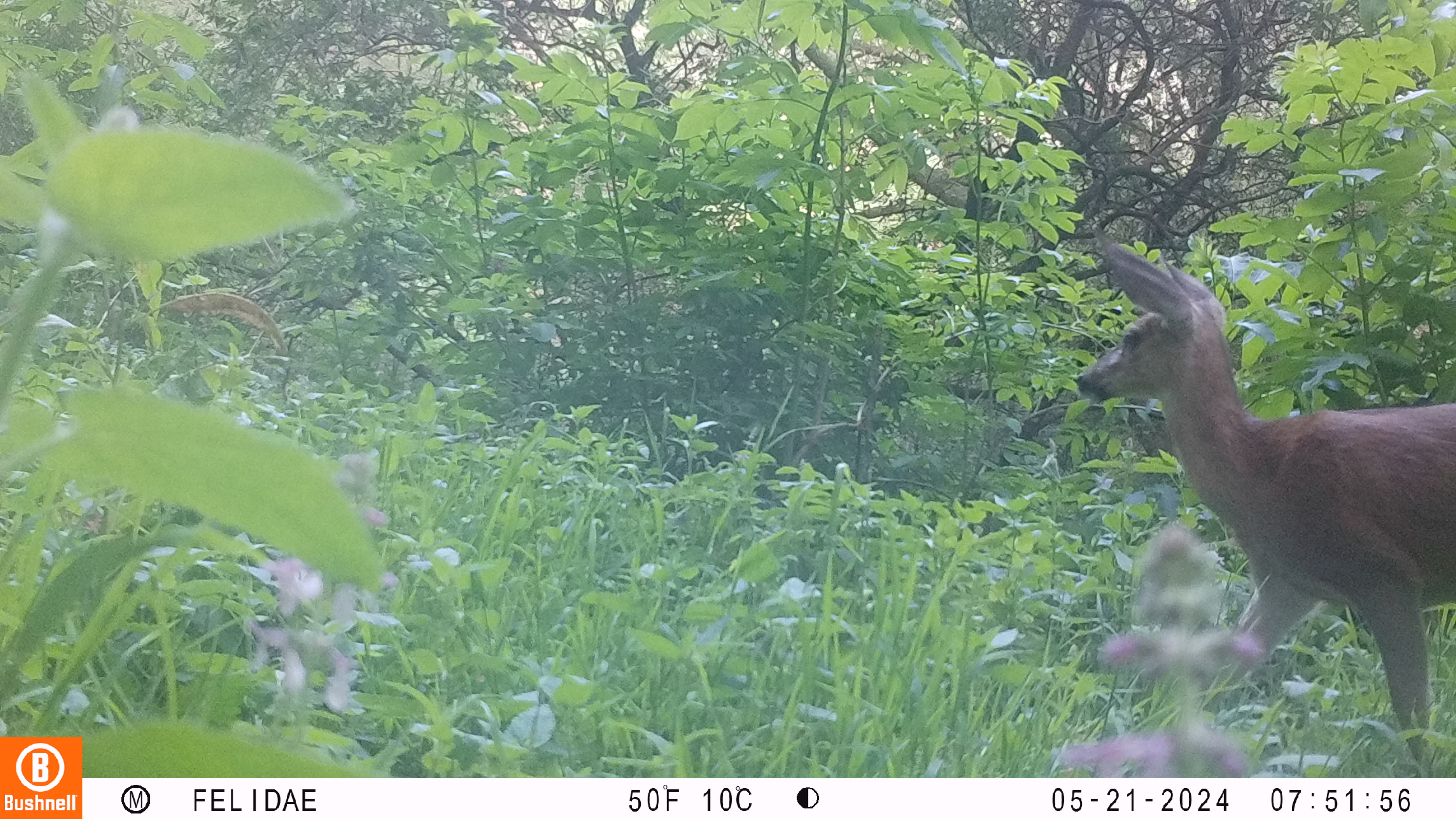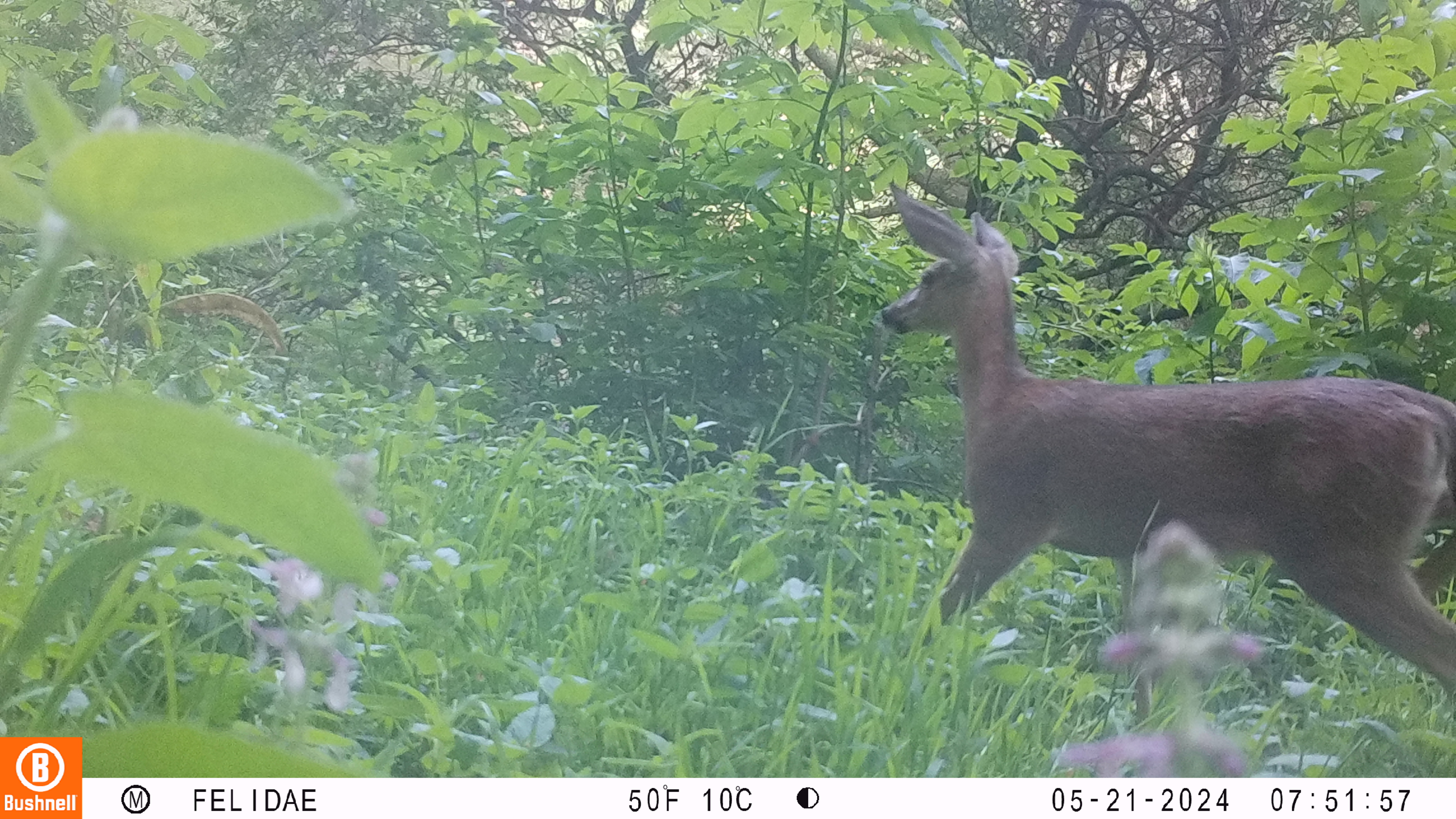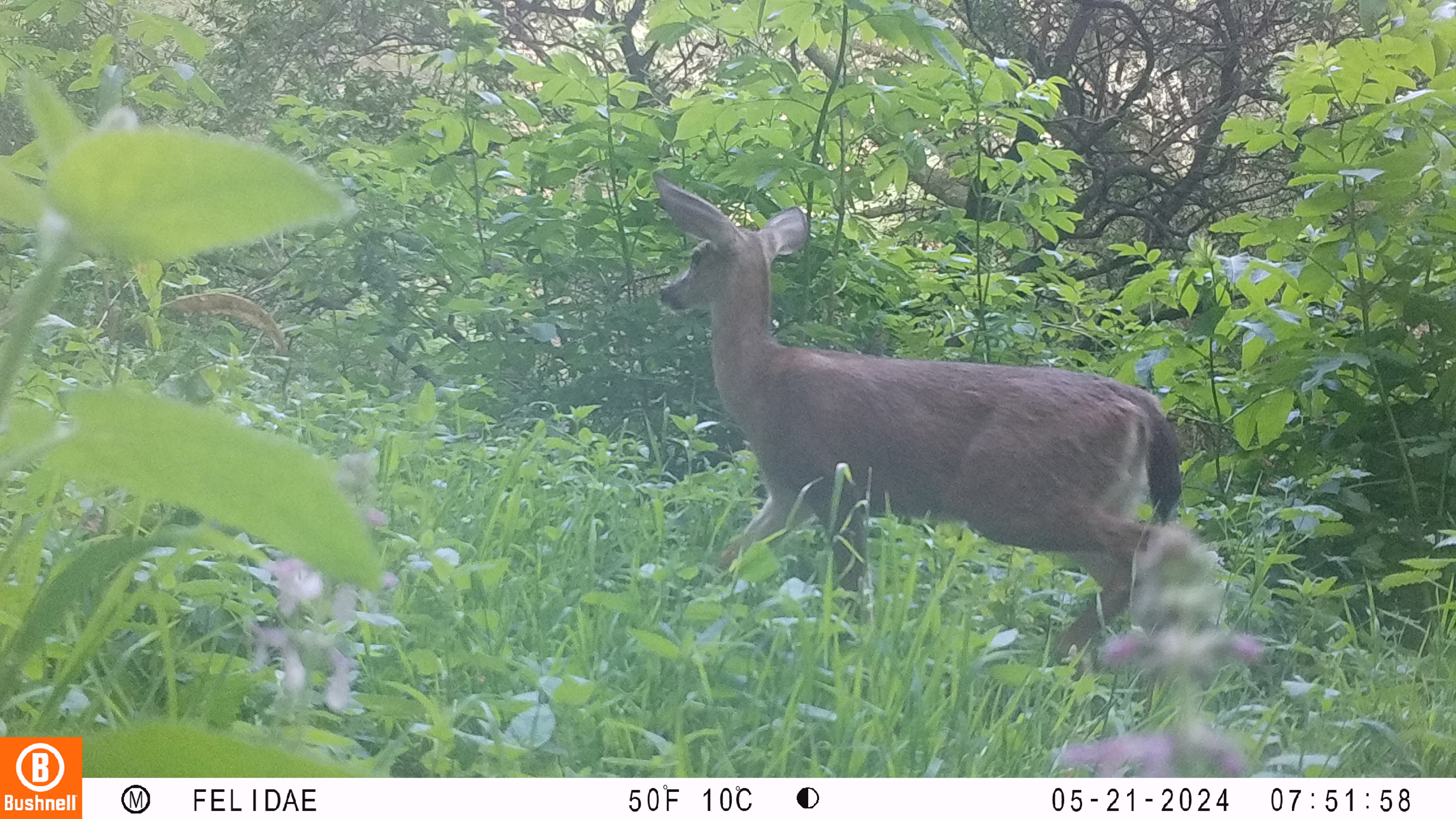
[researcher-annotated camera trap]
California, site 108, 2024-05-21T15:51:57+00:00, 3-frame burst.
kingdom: Animalia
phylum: Chordata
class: Mammalia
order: Artiodactyla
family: Cervidae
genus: Odocoileus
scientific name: Odocoileus hemionus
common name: mule deer